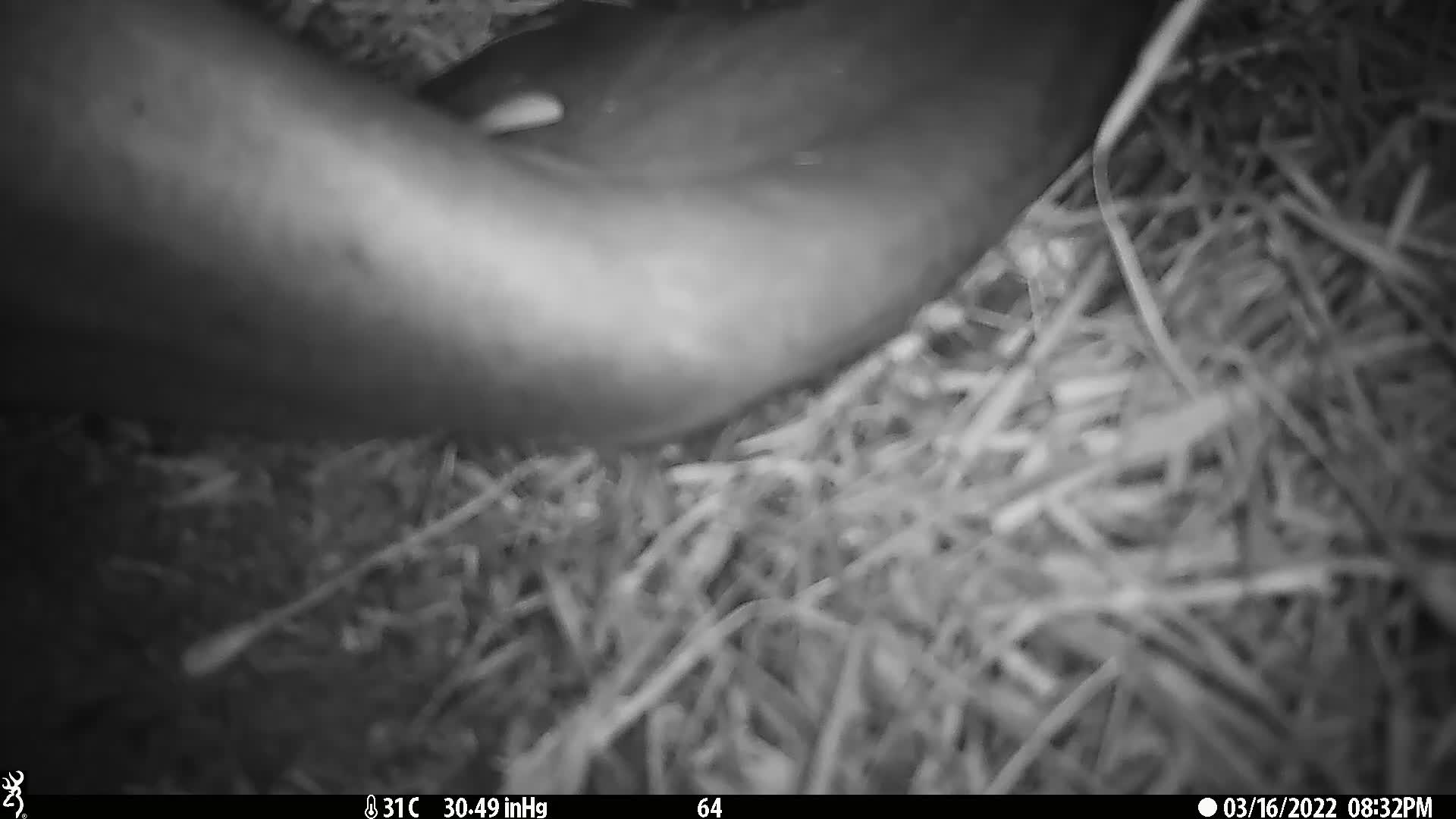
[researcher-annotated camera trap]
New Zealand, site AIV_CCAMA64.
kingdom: Animalia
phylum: Chordata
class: Mammalia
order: Carnivora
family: Otariidae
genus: Phocarctos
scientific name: Phocarctos hookeri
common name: new zealand sea lion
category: sealion